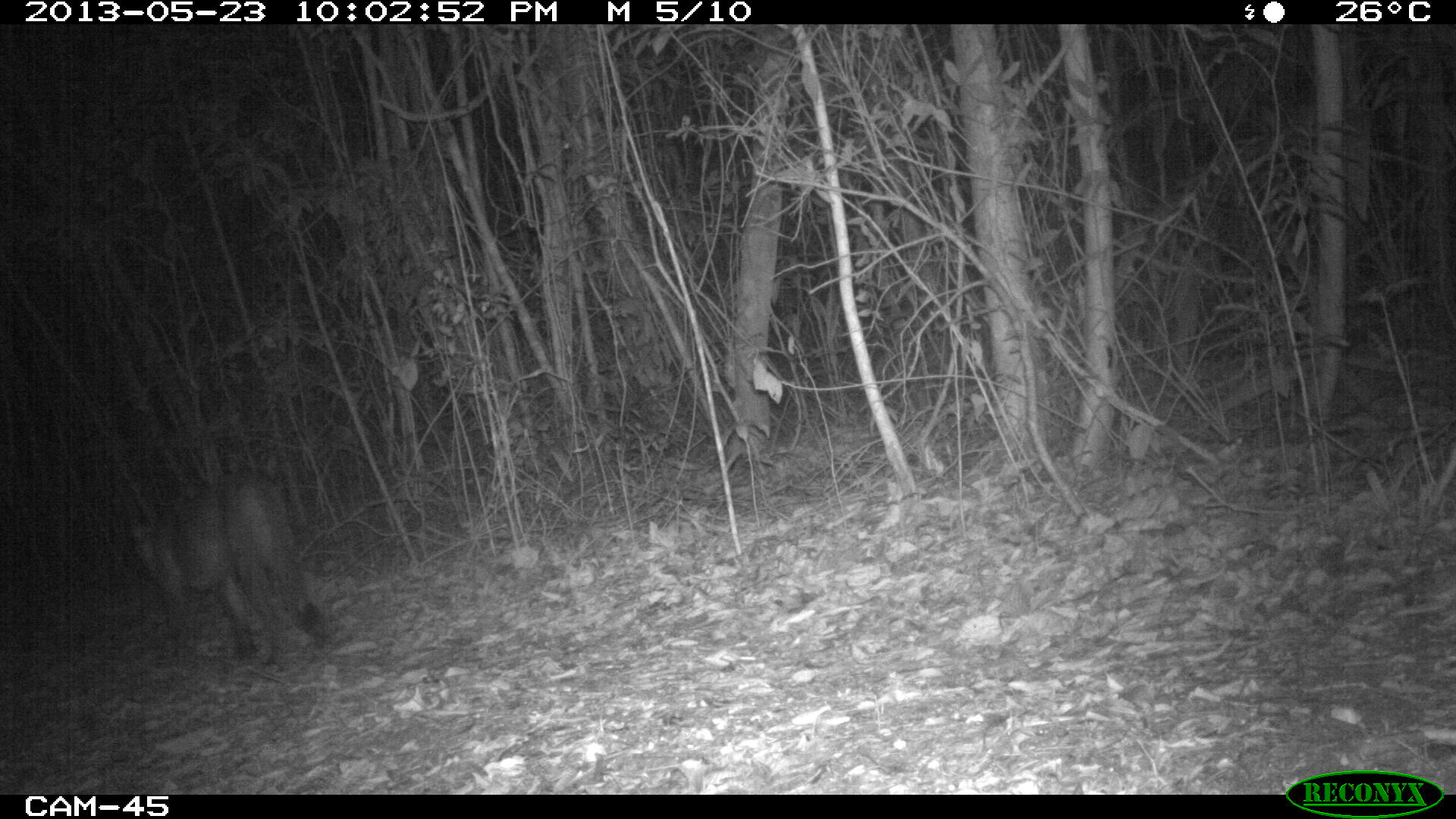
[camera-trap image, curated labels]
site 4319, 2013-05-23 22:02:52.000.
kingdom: Animalia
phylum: Chordata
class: Mammalia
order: Carnivora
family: Felidae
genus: Puma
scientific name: Puma concolor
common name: mountain lion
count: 1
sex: male